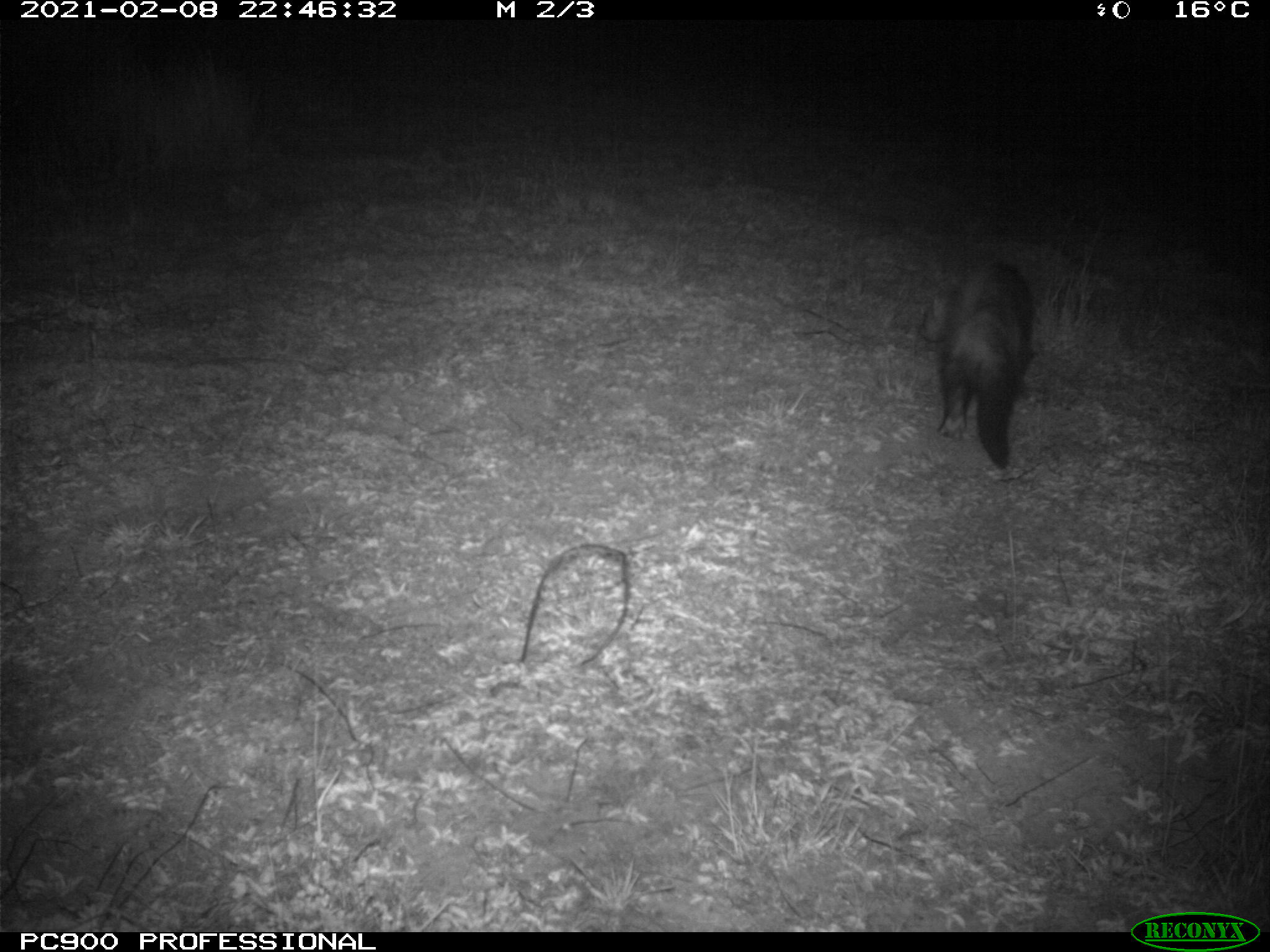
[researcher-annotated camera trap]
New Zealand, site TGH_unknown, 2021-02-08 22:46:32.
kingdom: Animalia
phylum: Chordata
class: Mammalia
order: Carnivora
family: Mustelidae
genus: Mustela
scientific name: Mustela furo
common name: ferret